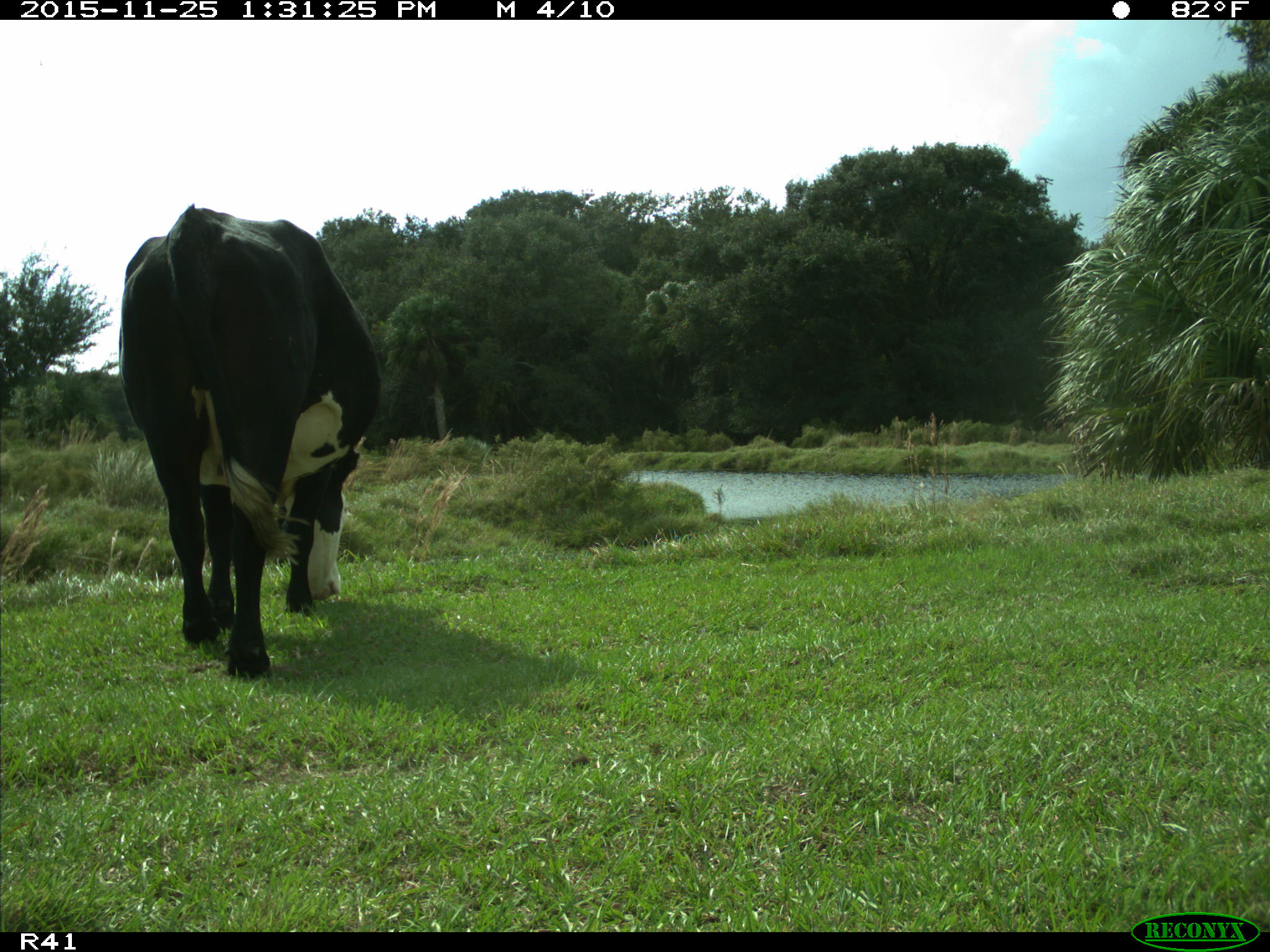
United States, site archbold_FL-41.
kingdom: Animalia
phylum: Chordata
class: Mammalia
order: Artiodactyla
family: Bovidae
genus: Bos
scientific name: Bos taurus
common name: domestic cow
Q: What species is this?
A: Bos taurus (domestic cow).